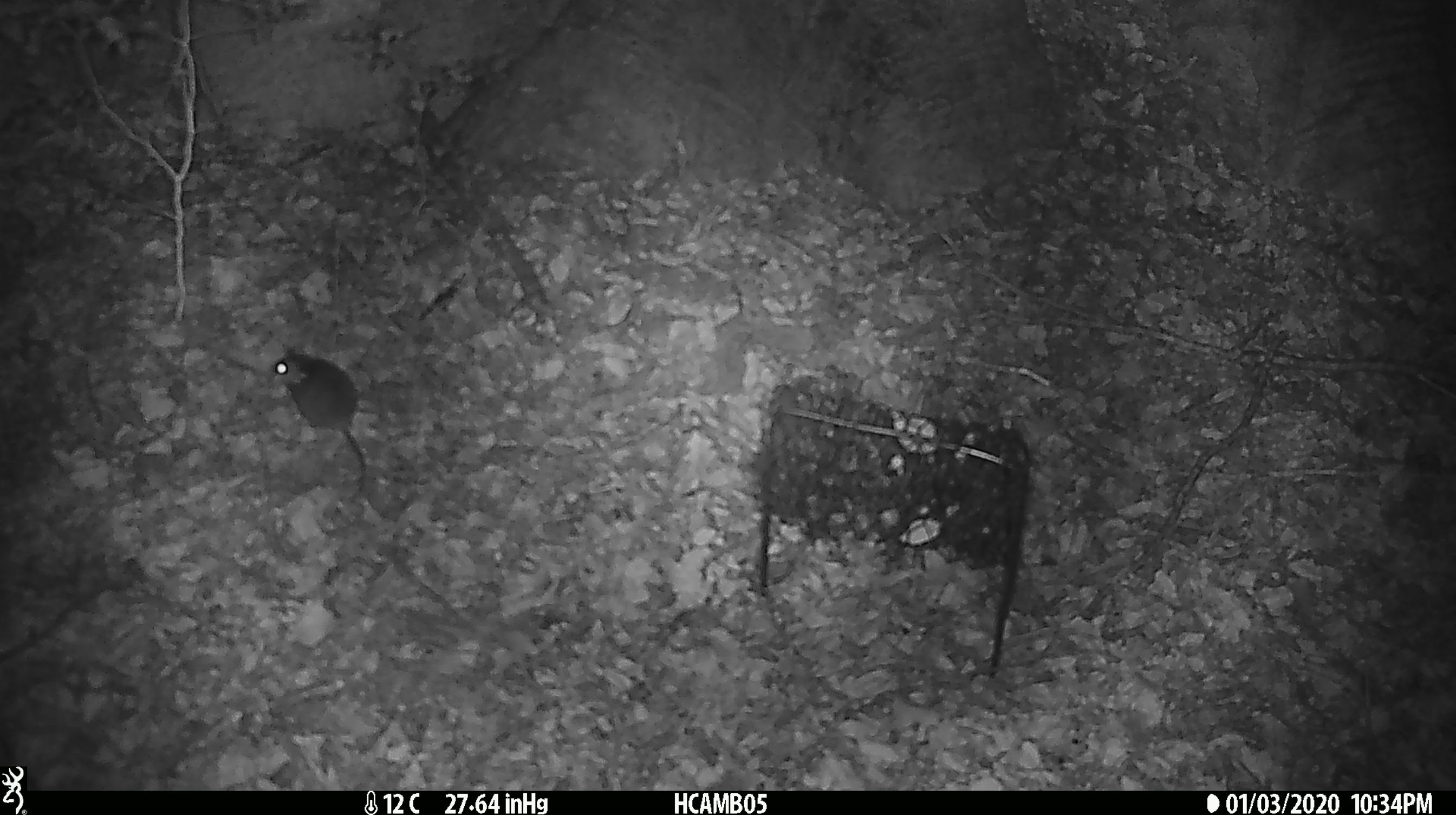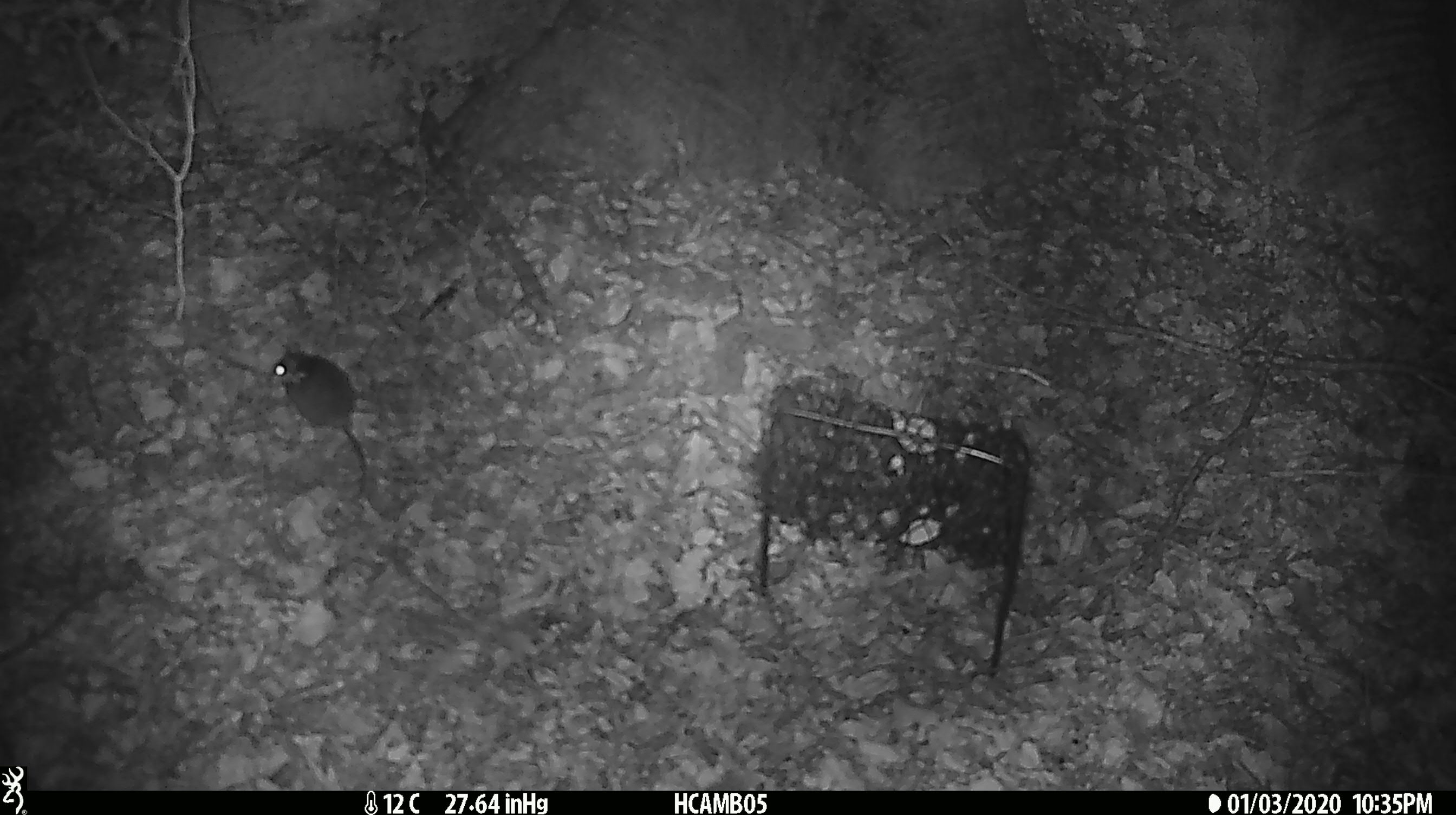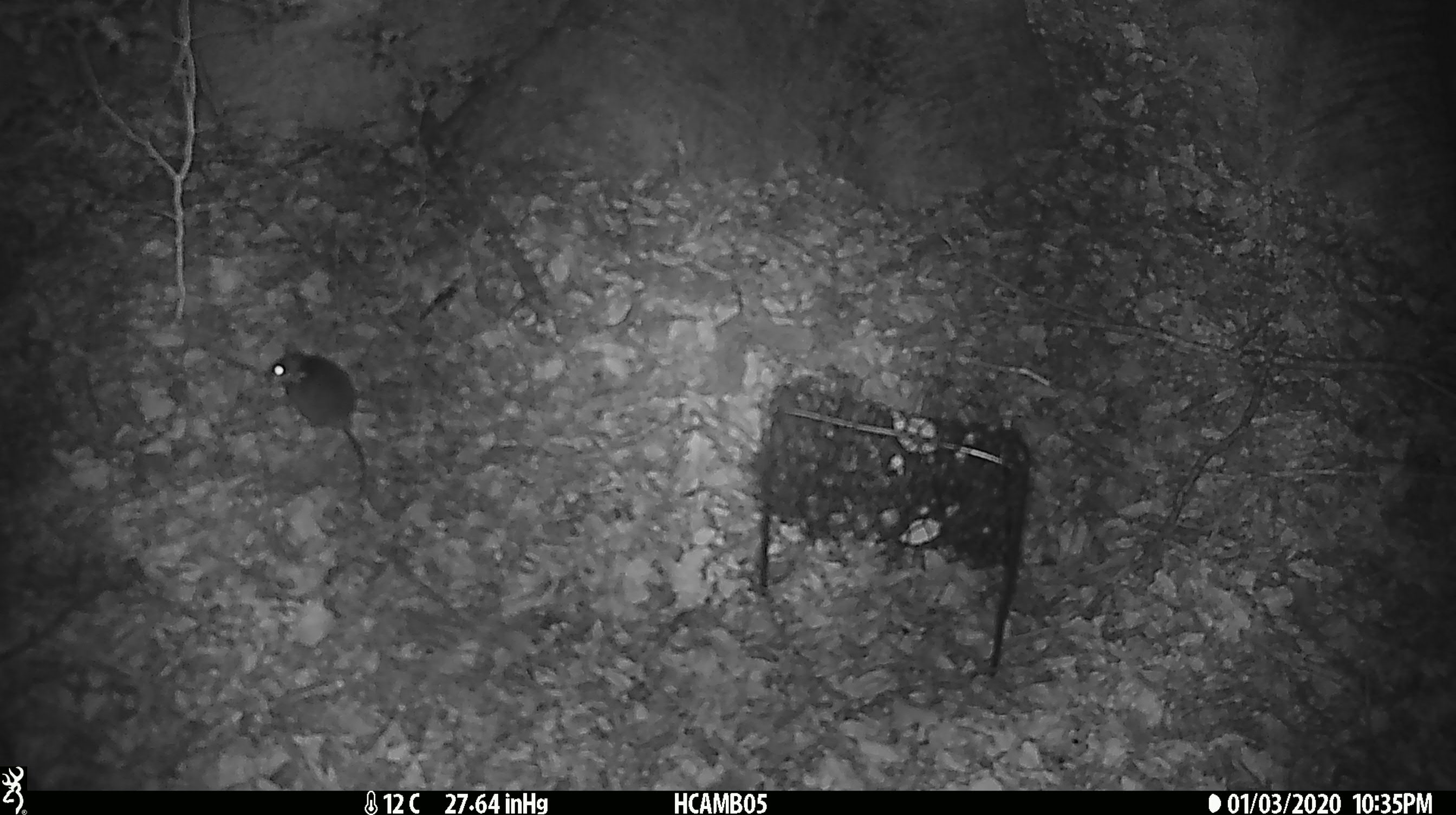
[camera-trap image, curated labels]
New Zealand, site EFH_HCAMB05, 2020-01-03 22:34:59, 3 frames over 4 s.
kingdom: Animalia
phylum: Chordata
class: Mammalia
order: Rodentia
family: Muridae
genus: Mus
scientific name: Mus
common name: mouse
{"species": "mouse (Mus)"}